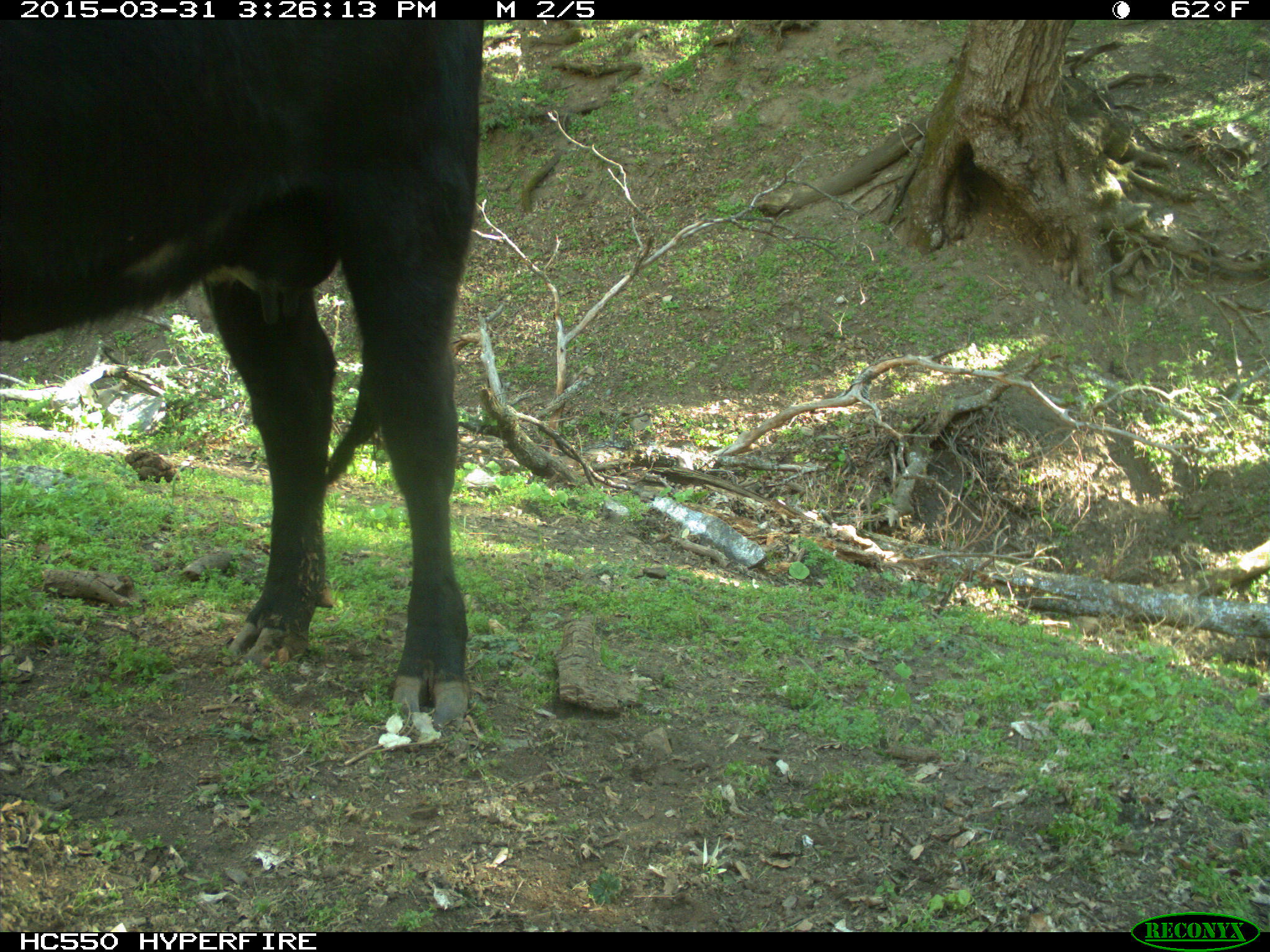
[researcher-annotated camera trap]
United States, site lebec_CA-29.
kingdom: Animalia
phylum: Chordata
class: Mammalia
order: Artiodactyla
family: Bovidae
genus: Bos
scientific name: Bos taurus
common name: domestic cow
Bos taurus (domestic cow).